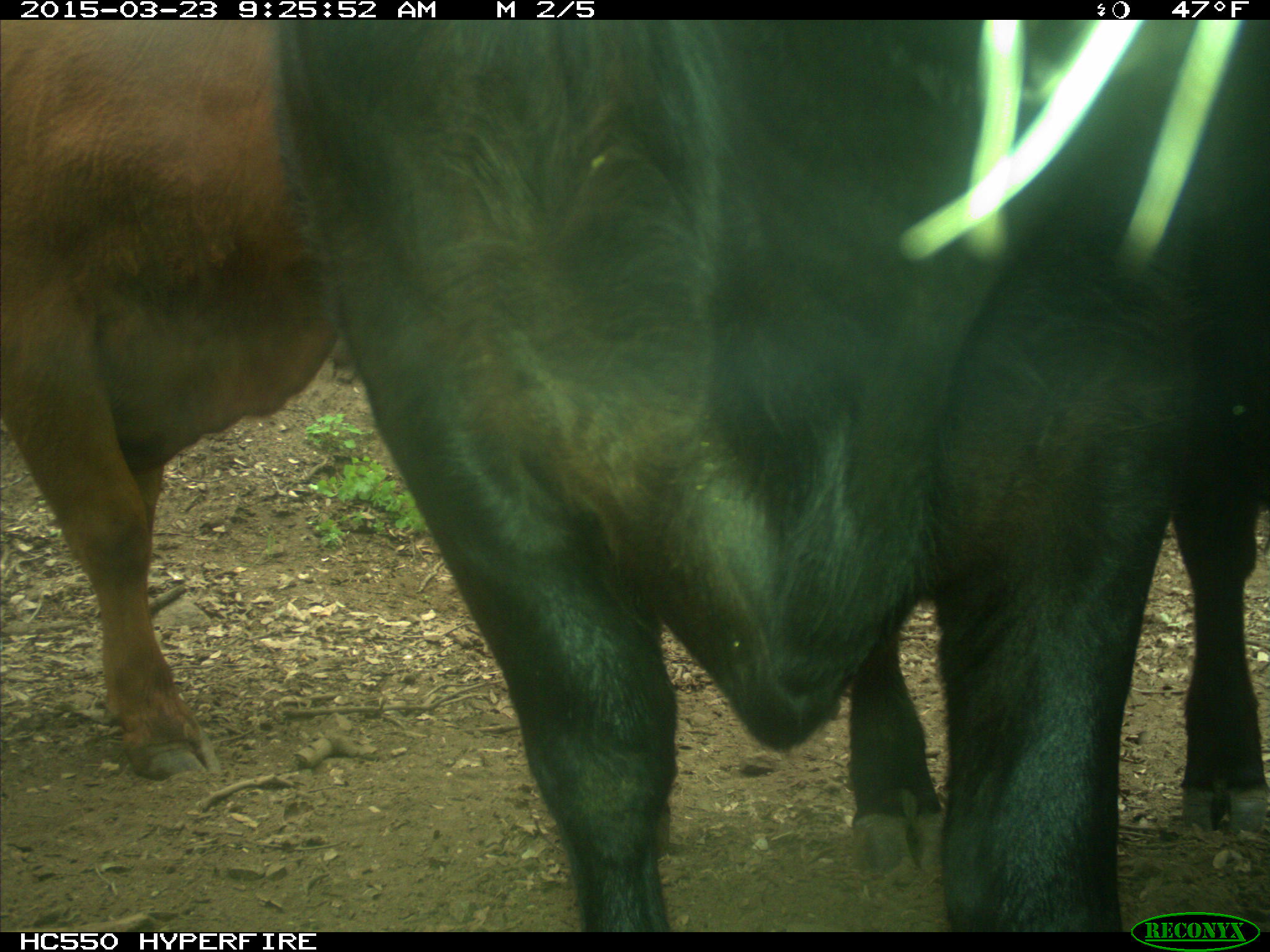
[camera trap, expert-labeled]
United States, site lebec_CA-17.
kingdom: Animalia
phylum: Chordata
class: Mammalia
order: Artiodactyla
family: Bovidae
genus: Bos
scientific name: Bos taurus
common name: domestic cow